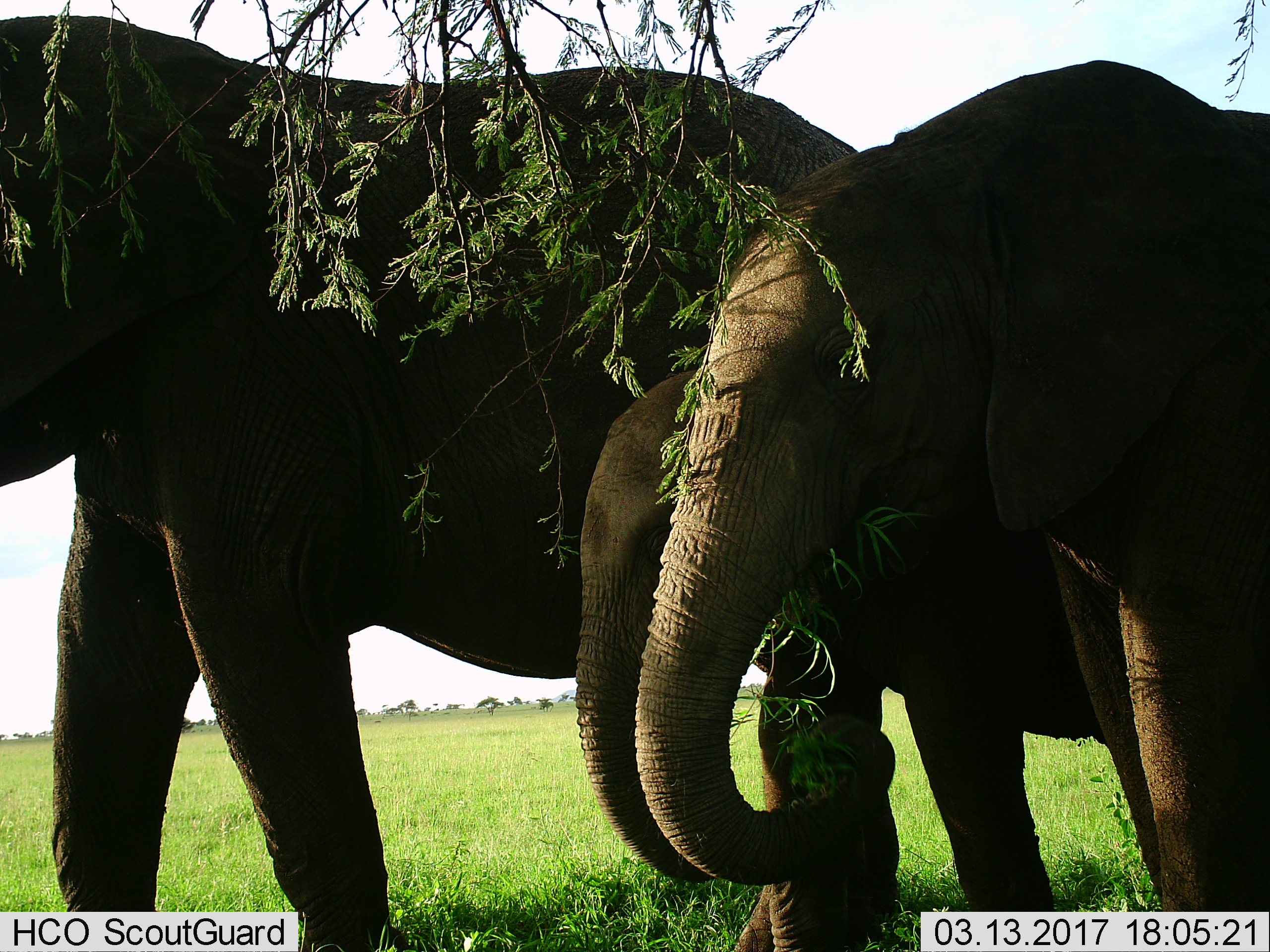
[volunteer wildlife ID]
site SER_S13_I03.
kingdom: Animalia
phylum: Chordata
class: Mammalia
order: Proboscidea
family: Elephantidae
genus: Loxodonta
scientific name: Loxodonta africana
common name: african bush elephant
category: elephant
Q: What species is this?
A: Elephant (african bush elephant) (Loxodonta africana).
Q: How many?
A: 3.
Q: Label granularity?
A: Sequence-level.